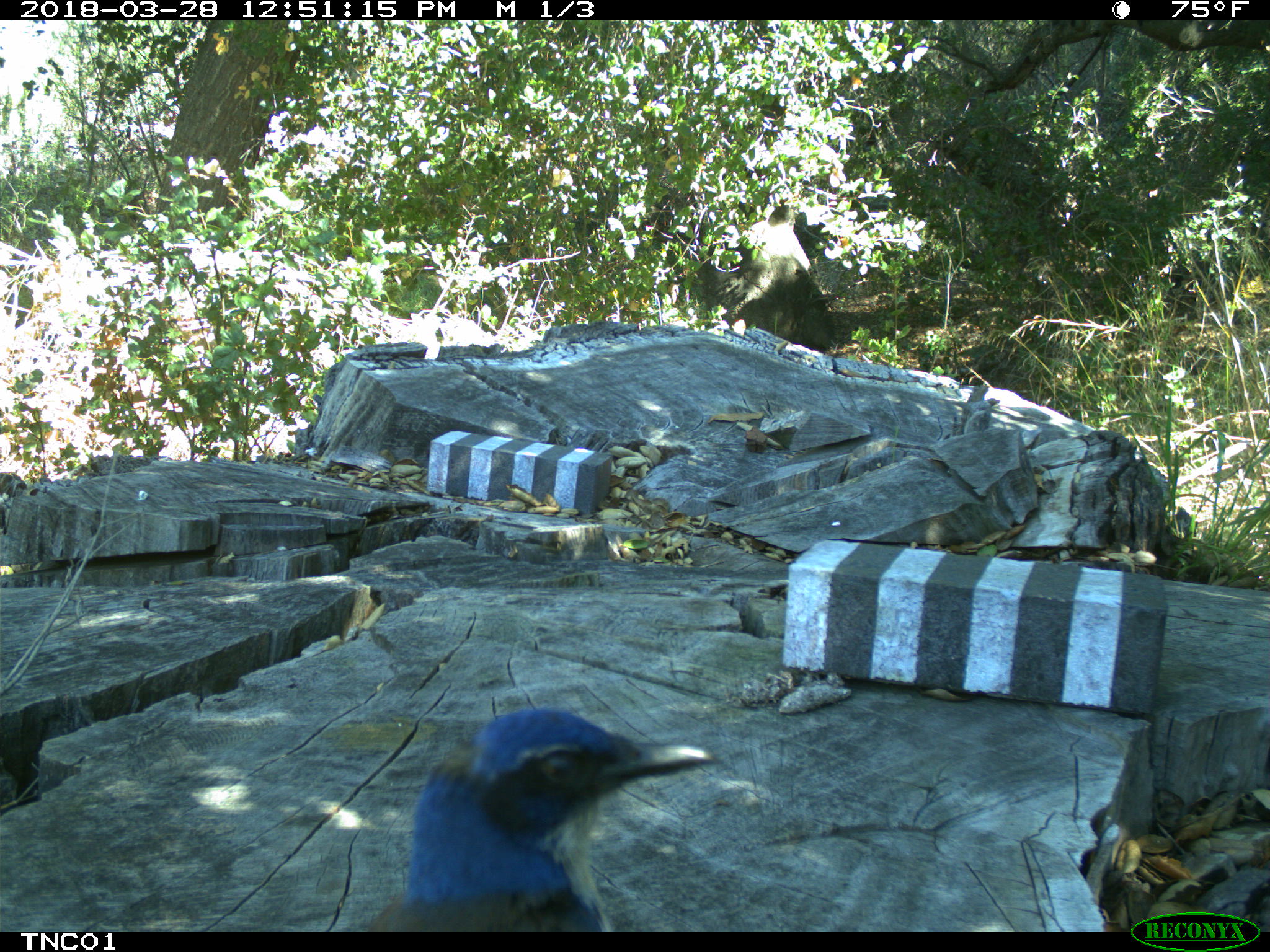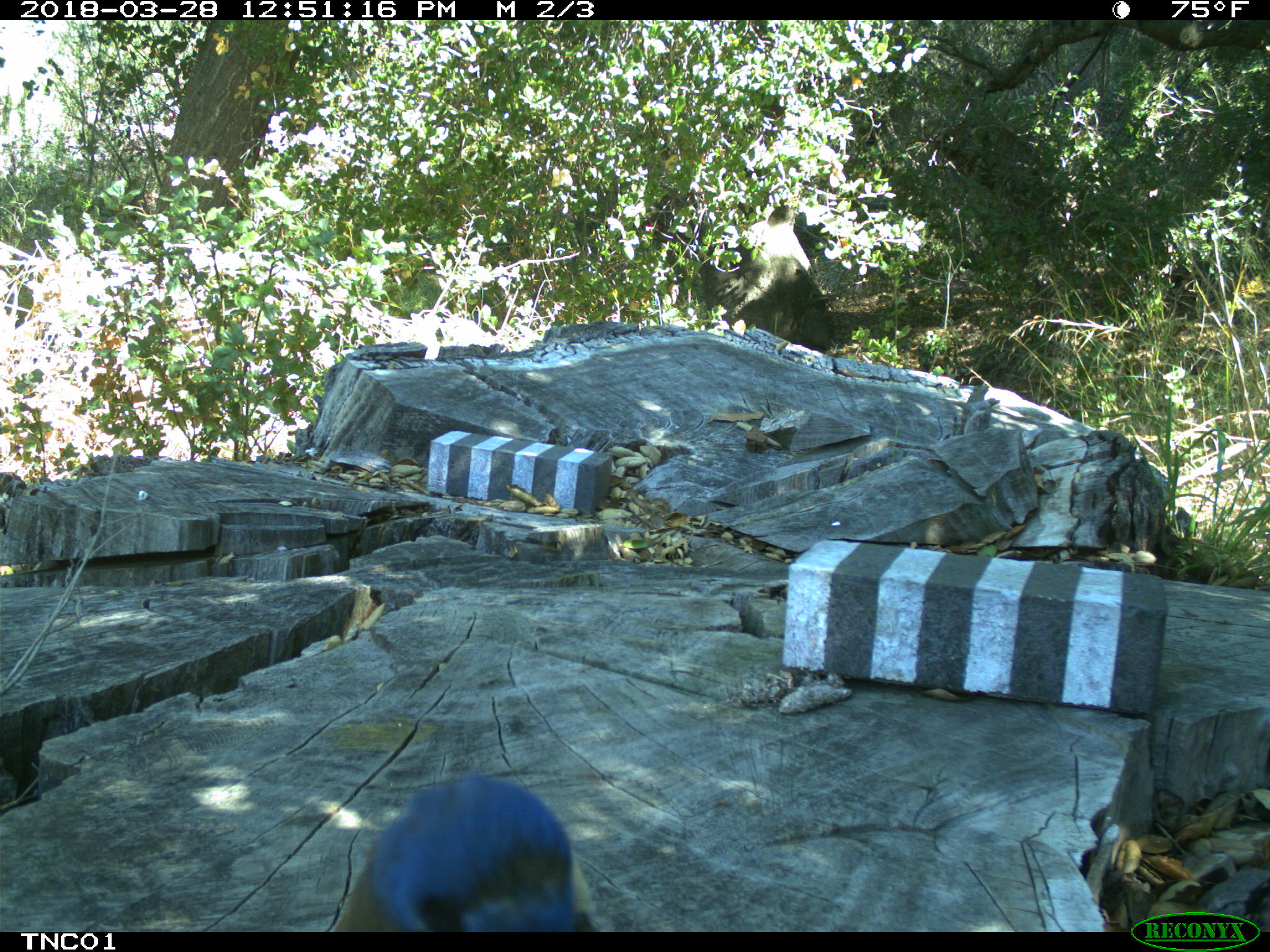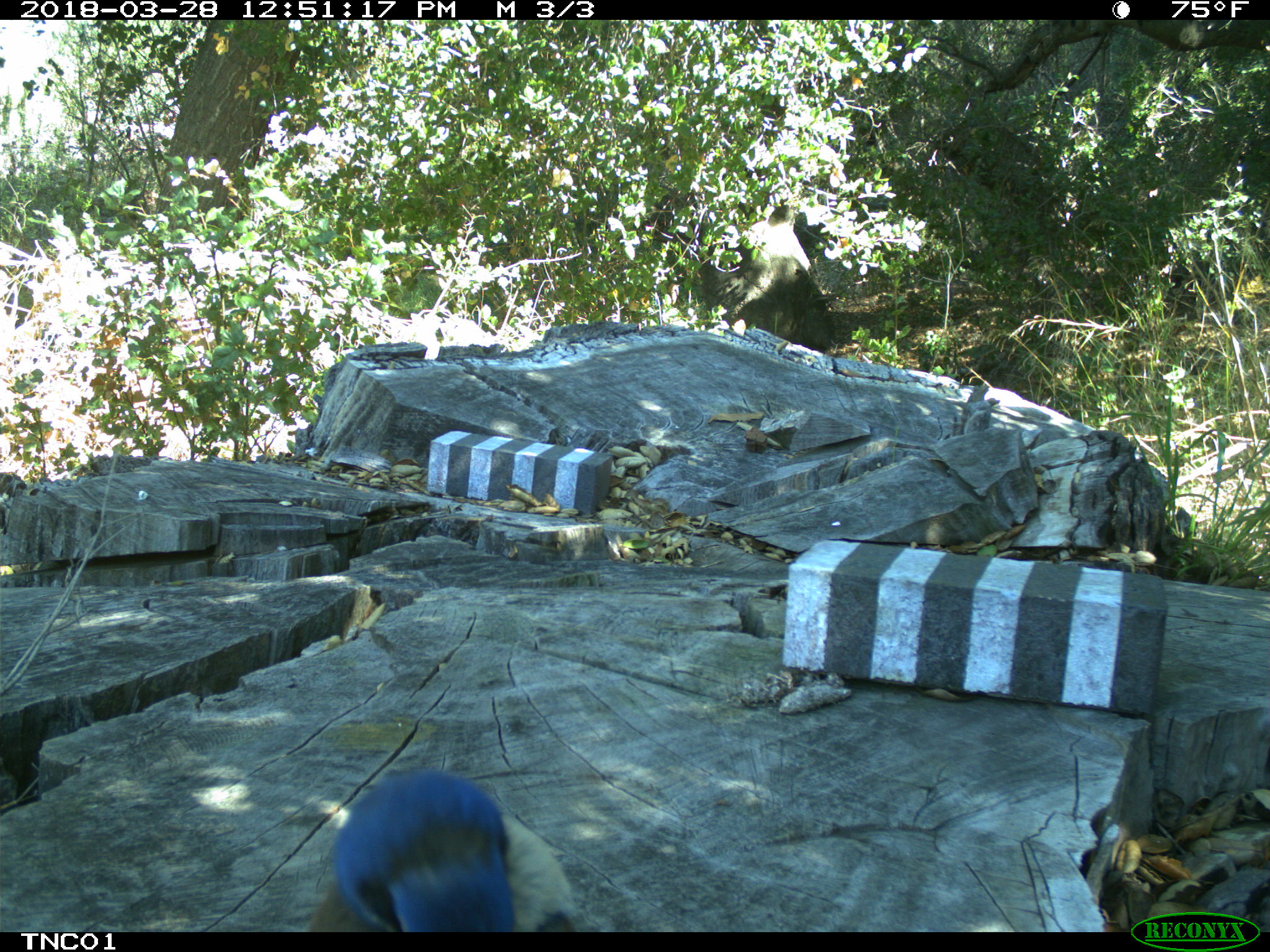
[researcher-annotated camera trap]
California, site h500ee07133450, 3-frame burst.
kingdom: Animalia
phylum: Chordata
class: Aves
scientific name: Aves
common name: bird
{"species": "bird (Aves)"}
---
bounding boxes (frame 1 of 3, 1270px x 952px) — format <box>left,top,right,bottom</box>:
bird: <box>367,708,720,932</box>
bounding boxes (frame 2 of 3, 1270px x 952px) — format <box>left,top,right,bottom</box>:
bird: <box>334,770,597,932</box>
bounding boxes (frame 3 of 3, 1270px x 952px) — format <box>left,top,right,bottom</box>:
bird: <box>319,764,594,930</box>